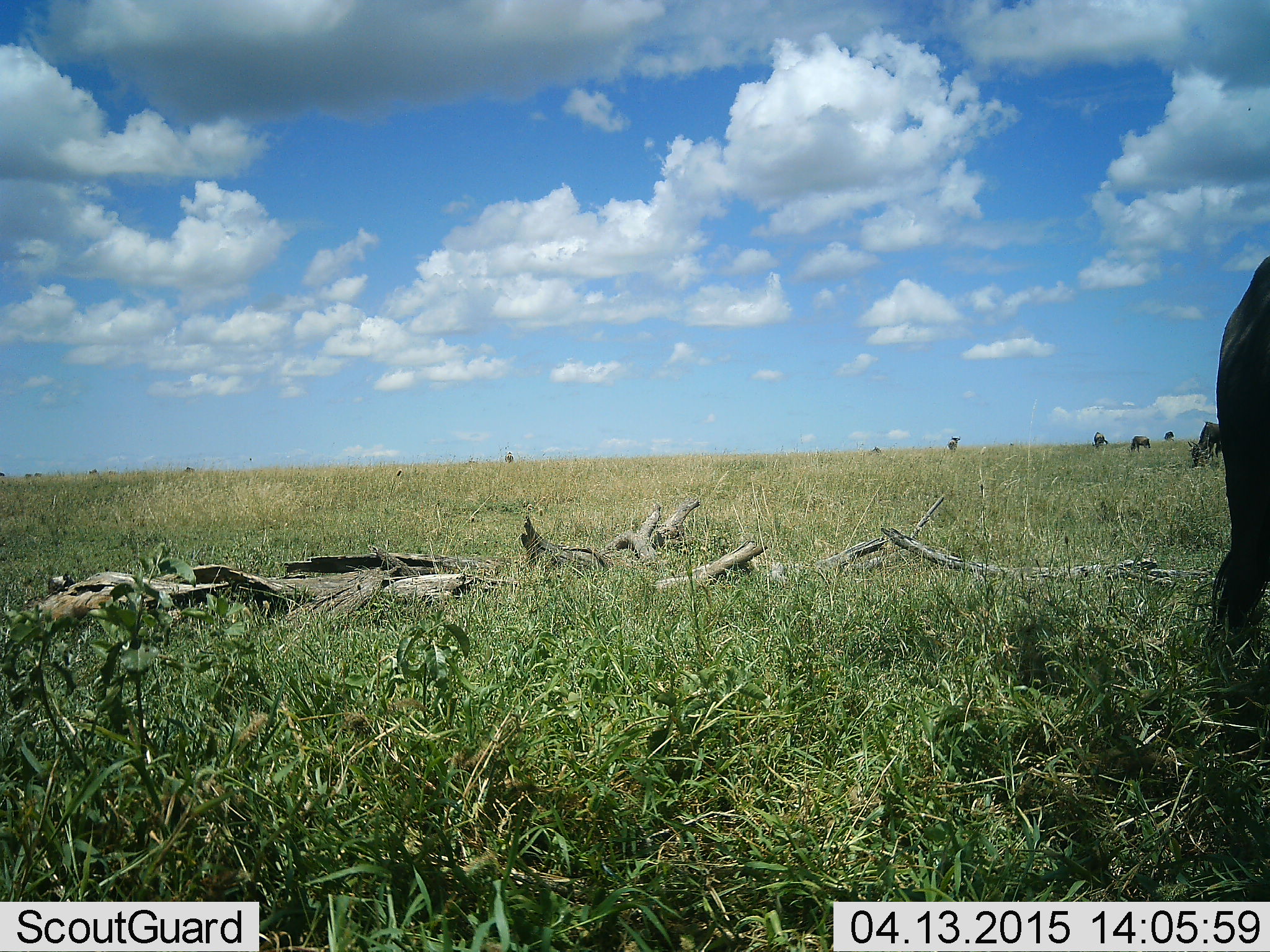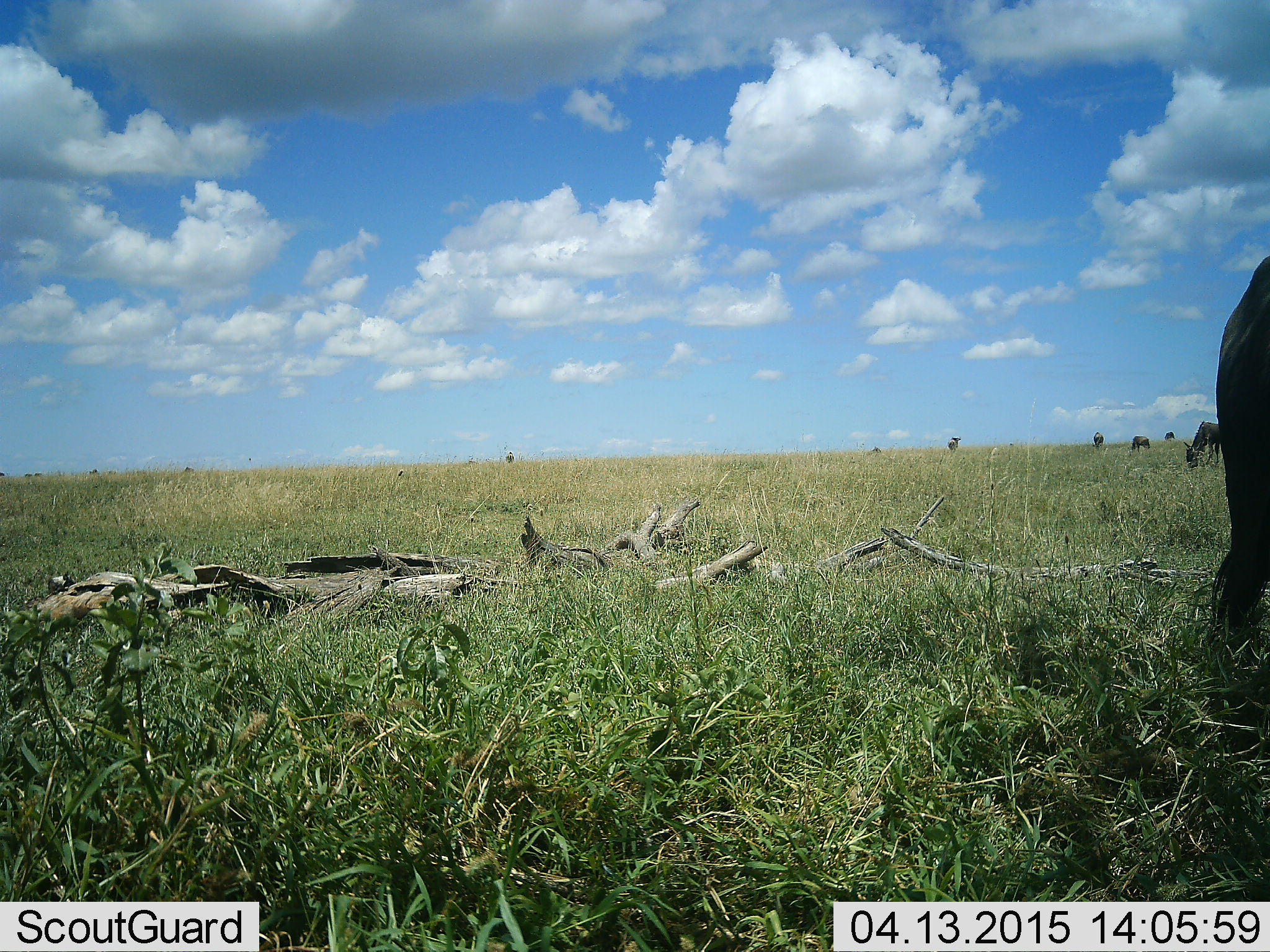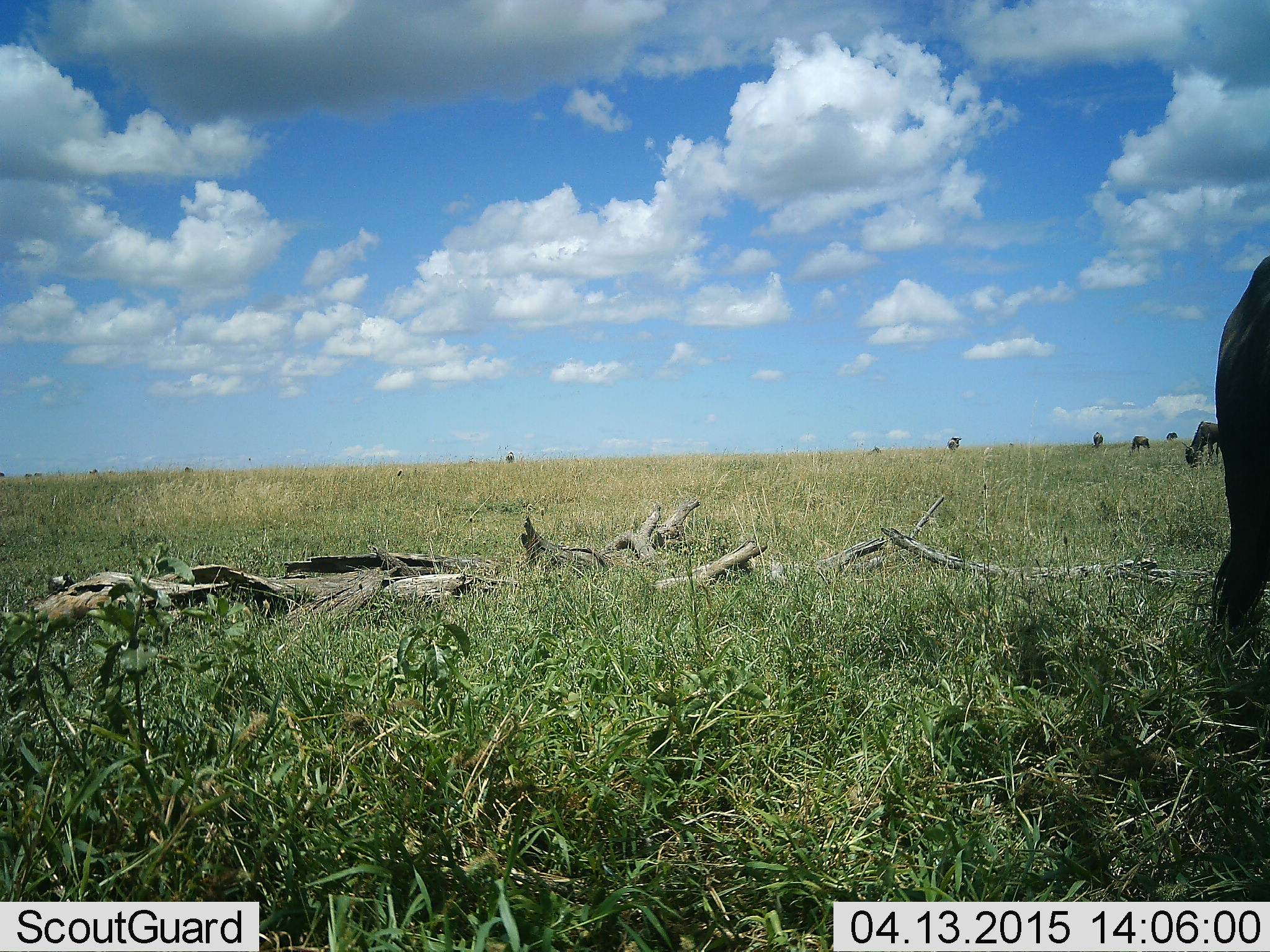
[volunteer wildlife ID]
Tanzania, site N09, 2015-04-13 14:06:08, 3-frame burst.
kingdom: Animalia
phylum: Chordata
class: Mammalia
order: Artiodactyla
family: Bovidae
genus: Connochaetes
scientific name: Connochaetes taurinus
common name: blue wildebeest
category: wildebeest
Wildebeest (blue wildebeest) (Connochaetes taurinus), count 7. Behavior (volunteer vote fractions): standing 60%, resting 0%, moving 0%, interacting 0%. Young present (vote fraction): 0%. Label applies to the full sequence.